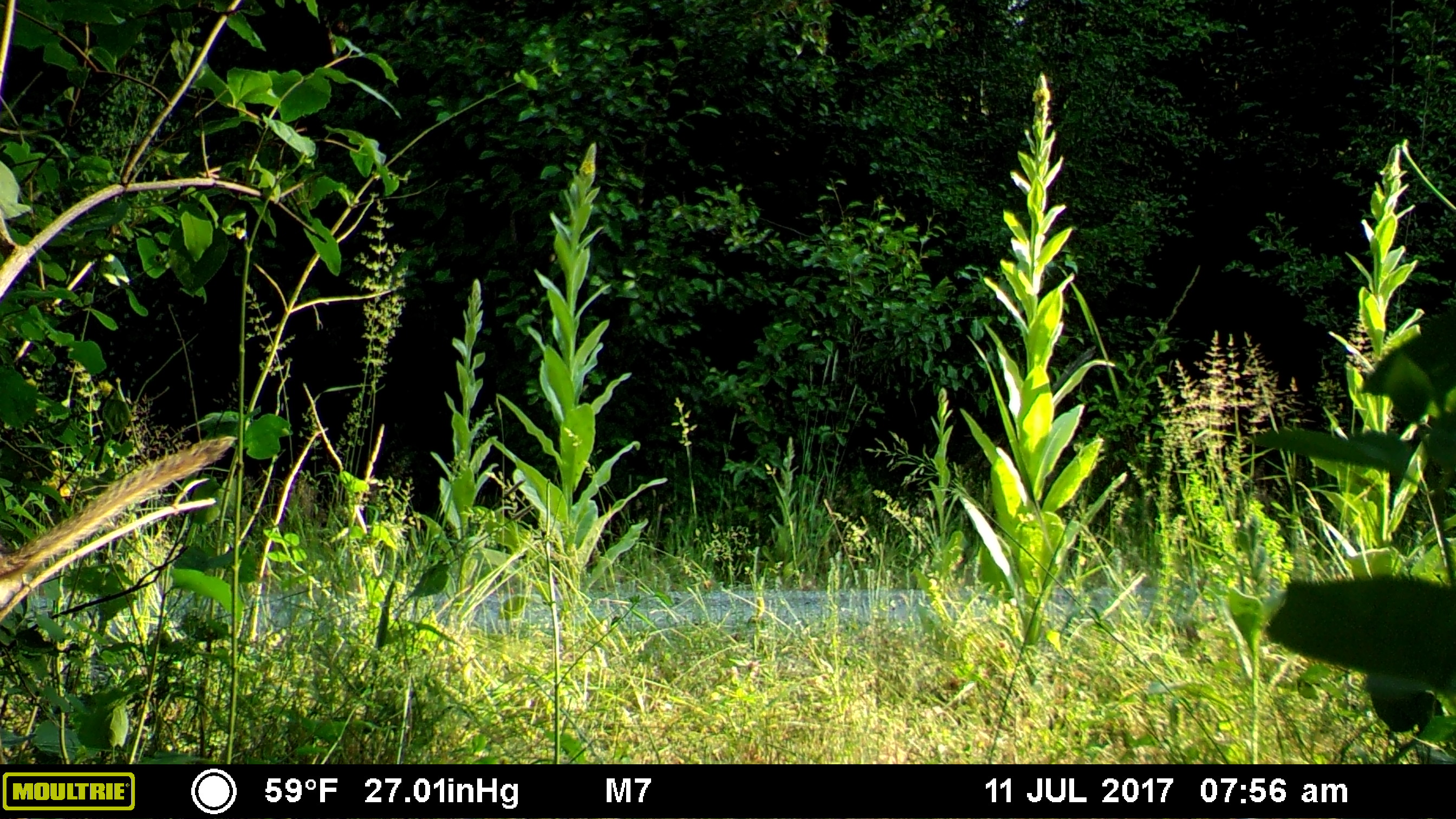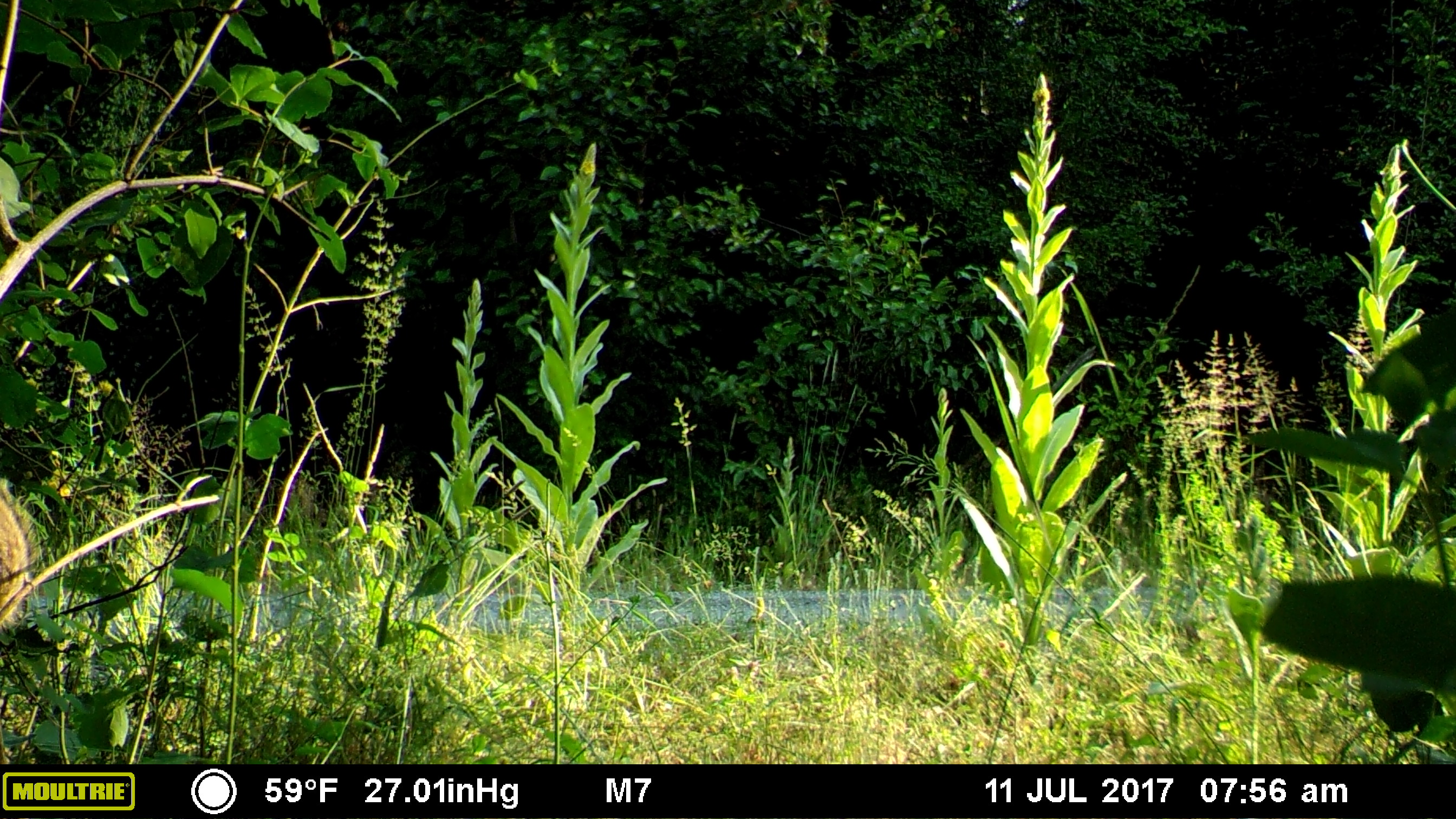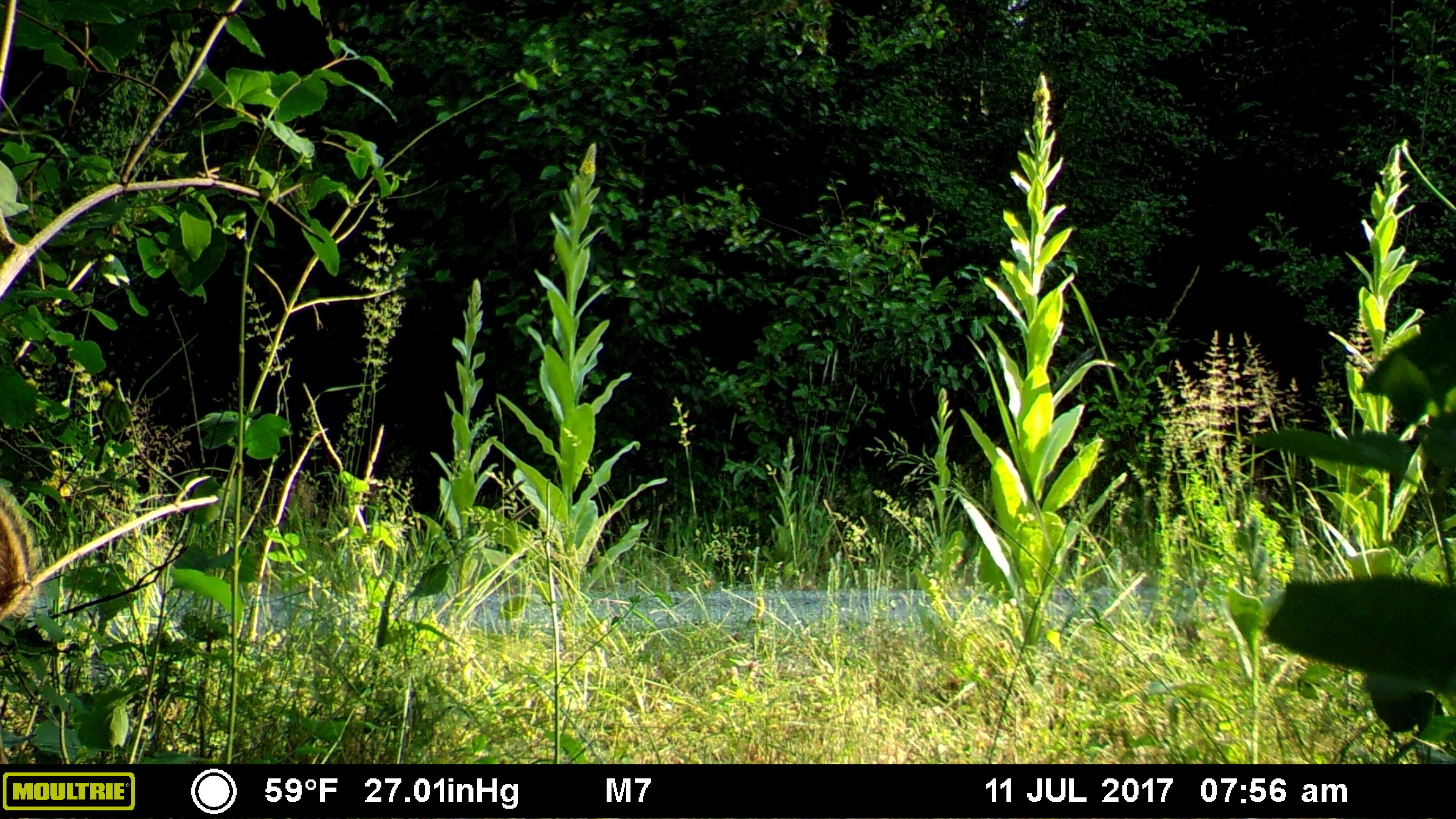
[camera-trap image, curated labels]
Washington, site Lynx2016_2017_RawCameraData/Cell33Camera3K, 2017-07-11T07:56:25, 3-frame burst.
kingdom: Animalia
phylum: Chordata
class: Mammalia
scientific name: Mammalia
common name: small mammal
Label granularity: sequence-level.